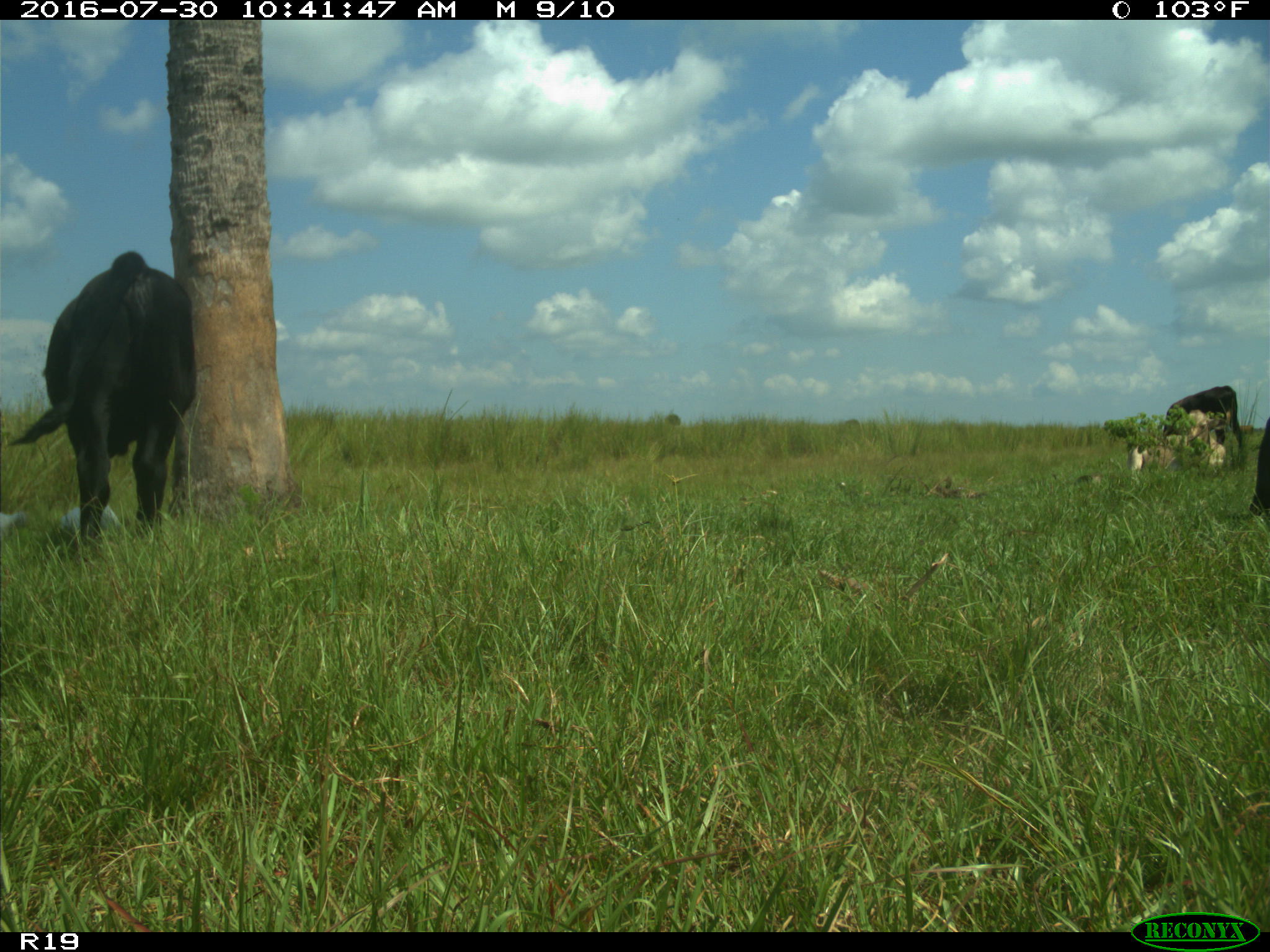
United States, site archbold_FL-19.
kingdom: Animalia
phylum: Chordata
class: Mammalia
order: Artiodactyla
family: Bovidae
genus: Bos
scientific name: Bos taurus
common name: domestic cow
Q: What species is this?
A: Bos taurus (domestic cow).